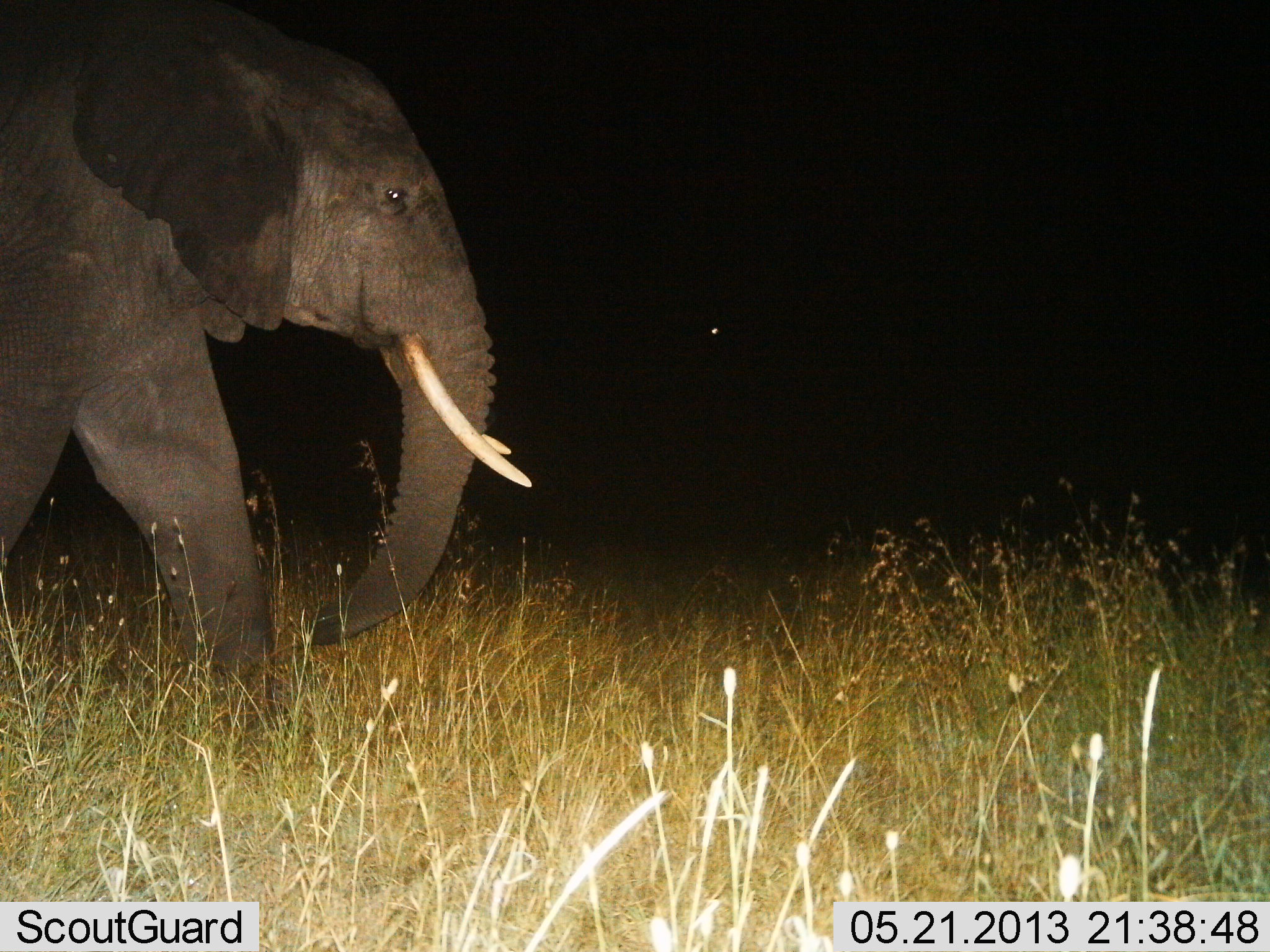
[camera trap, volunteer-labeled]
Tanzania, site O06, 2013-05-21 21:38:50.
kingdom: Animalia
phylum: Chordata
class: Mammalia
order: Proboscidea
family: Elephantidae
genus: Loxodonta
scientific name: Loxodonta africana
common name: african bush elephant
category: elephant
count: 1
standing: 0%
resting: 0%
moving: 100%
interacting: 0%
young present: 0%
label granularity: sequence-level